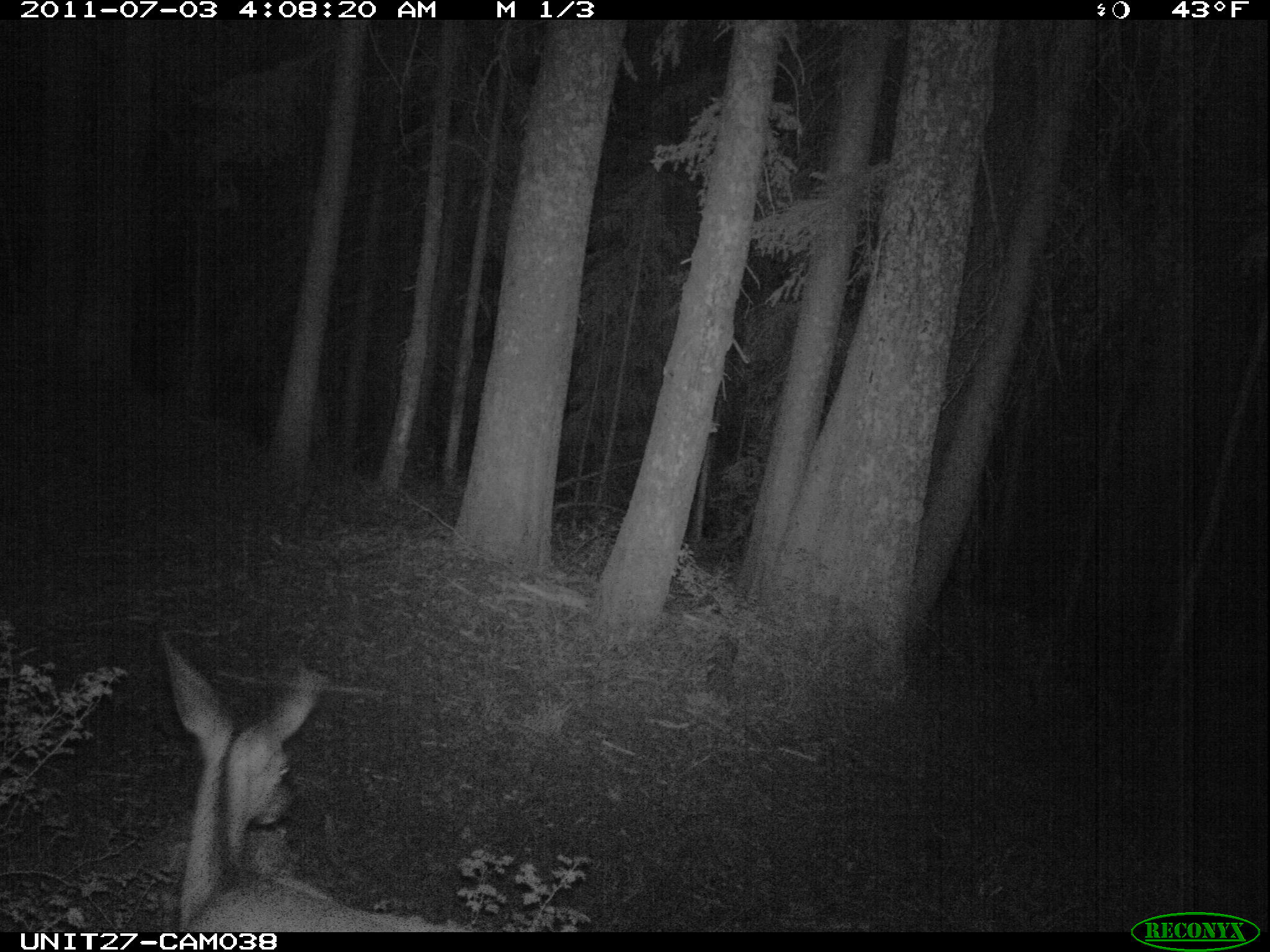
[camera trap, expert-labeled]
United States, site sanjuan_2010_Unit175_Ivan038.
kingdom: Animalia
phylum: Chordata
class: Mammalia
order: Artiodactyla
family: Cervidae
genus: Odocoileus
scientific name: Odocoileus hemionus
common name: mule deer